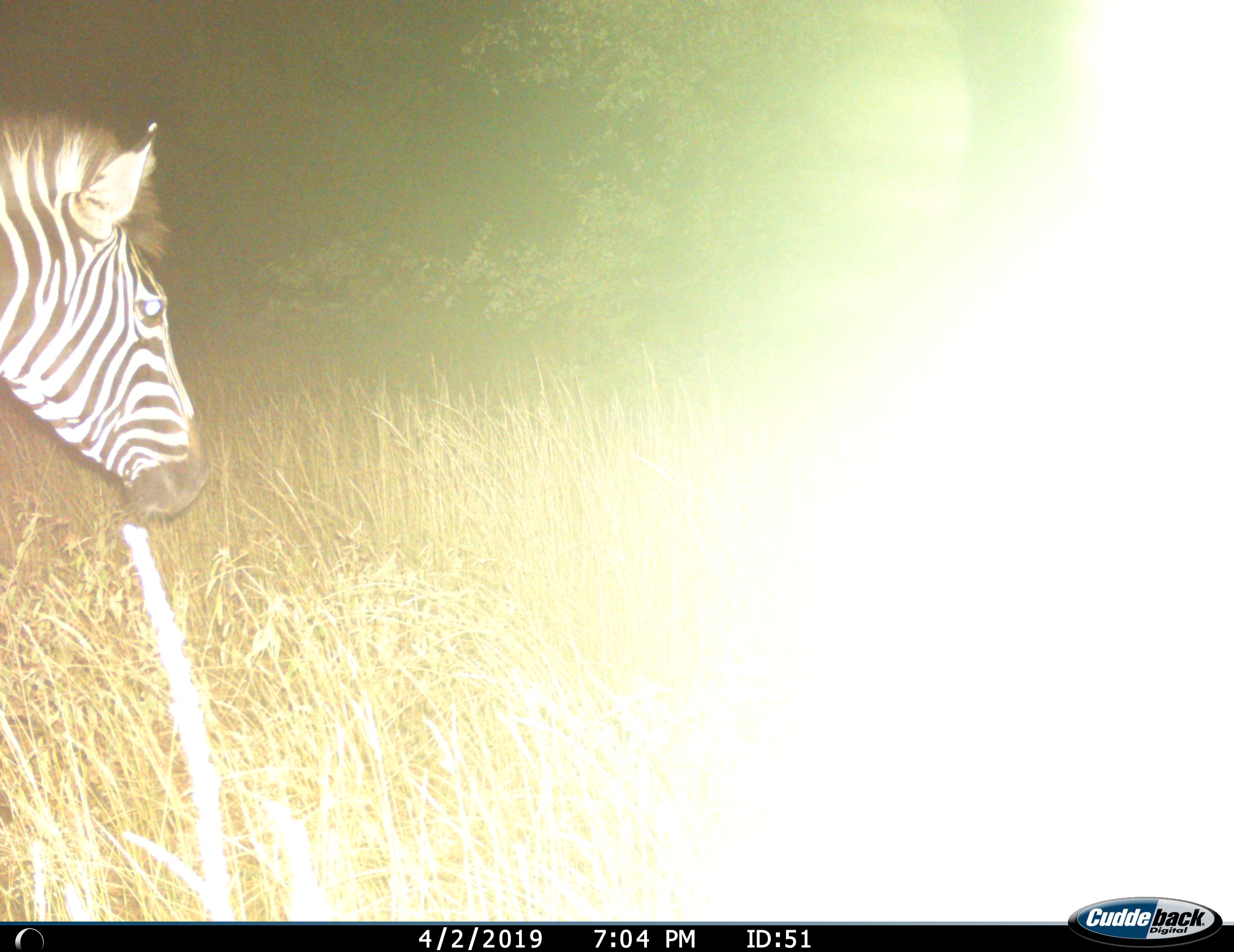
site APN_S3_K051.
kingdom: Animalia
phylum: Chordata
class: Mammalia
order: Perissodactyla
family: Equidae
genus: Equus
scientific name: Equus quagga burchellii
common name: burchell's zebra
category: zebraburchells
Zebraburchells (burchell's zebra) (Equus quagga burchellii), count 1. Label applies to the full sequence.